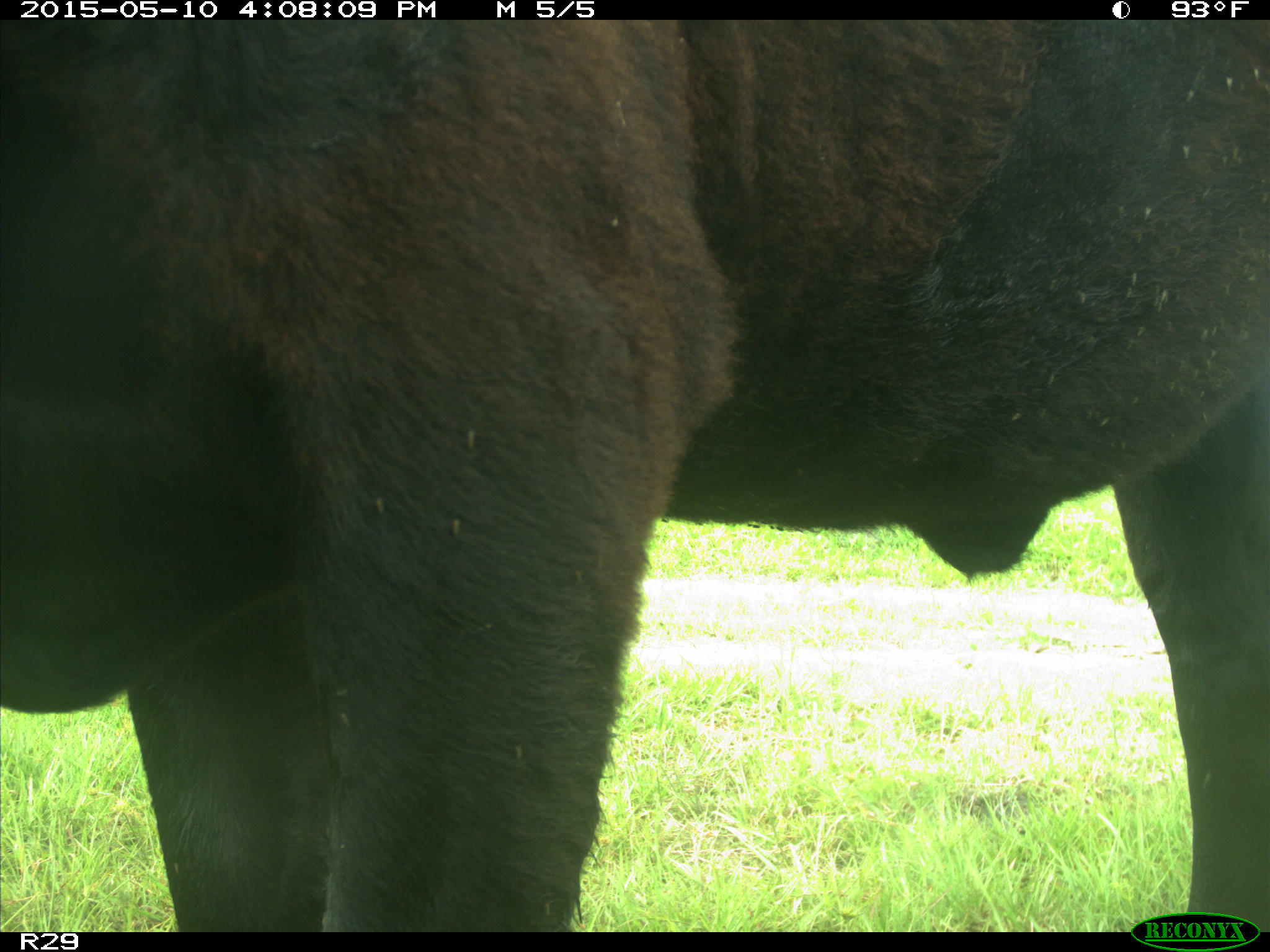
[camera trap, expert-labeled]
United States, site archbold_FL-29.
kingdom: Animalia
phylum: Chordata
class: Mammalia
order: Artiodactyla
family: Bovidae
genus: Bos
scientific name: Bos taurus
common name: domestic cow